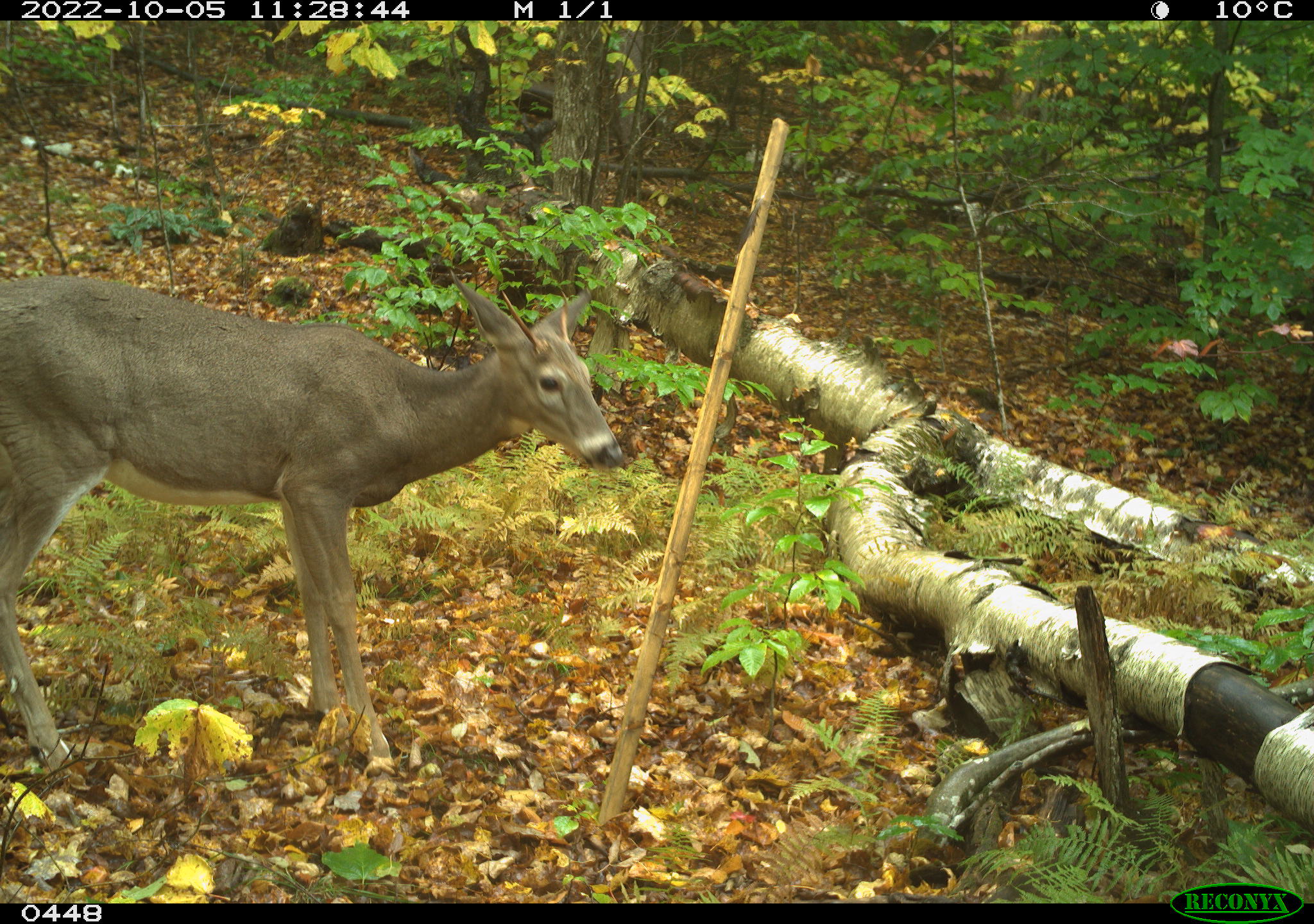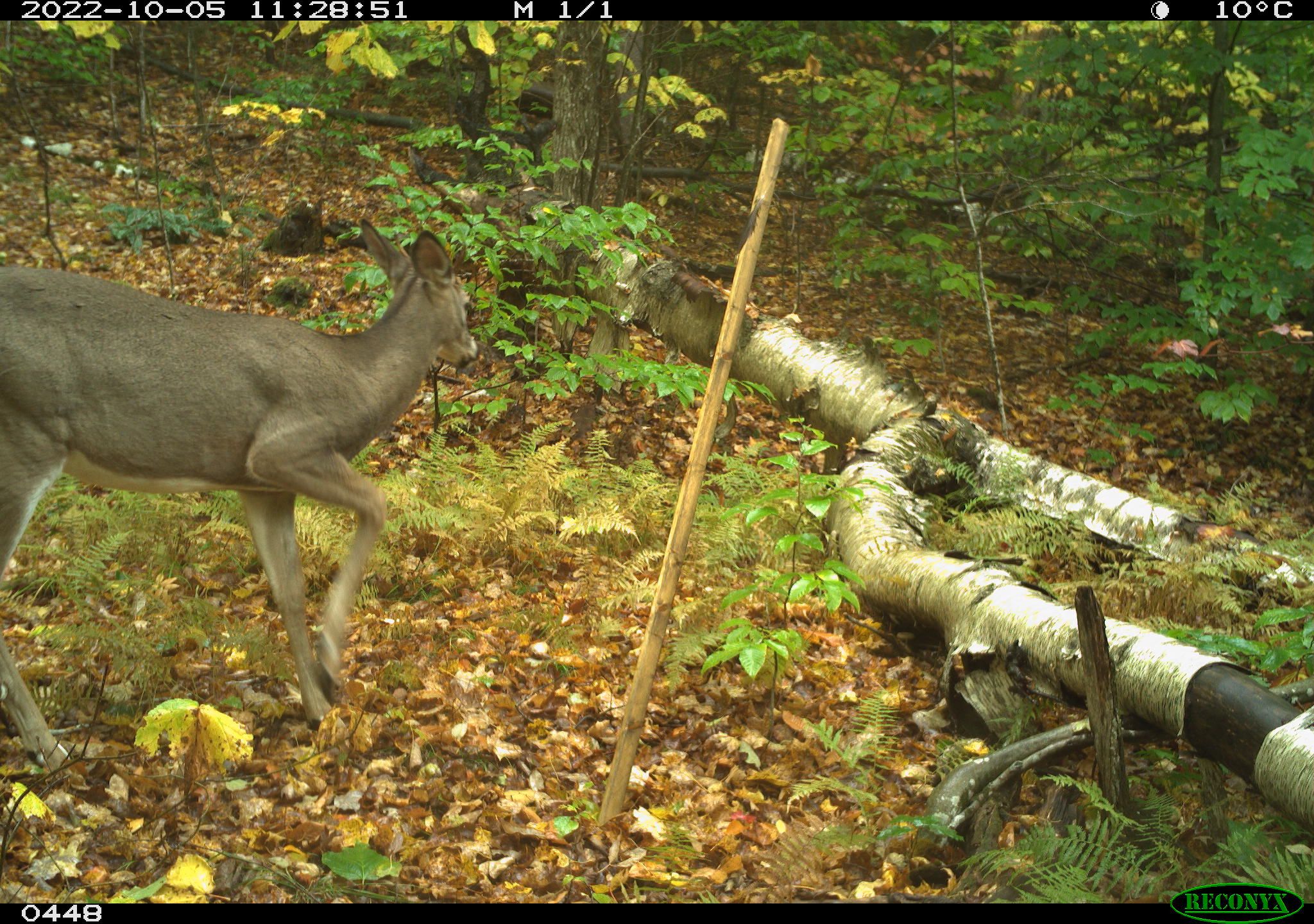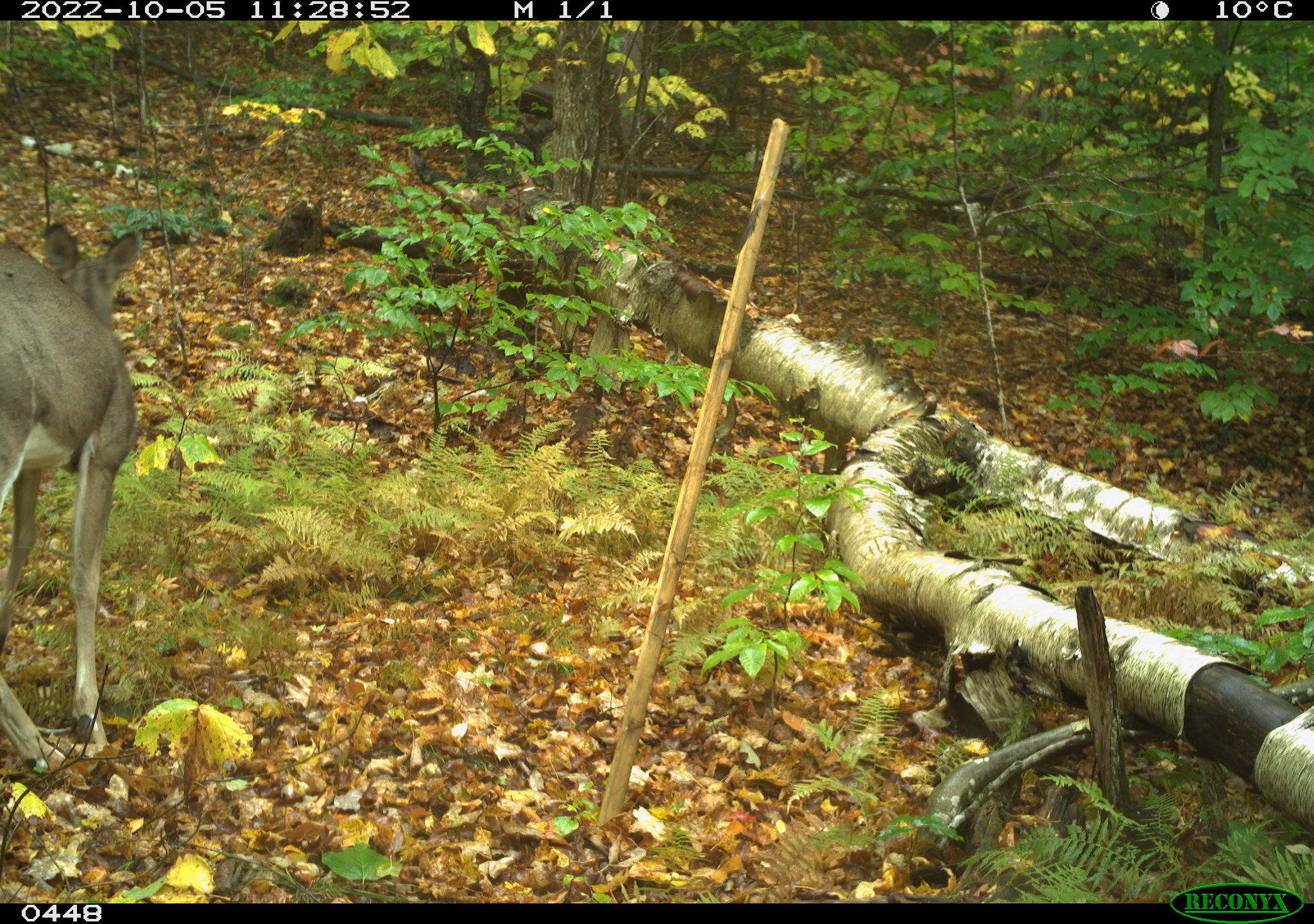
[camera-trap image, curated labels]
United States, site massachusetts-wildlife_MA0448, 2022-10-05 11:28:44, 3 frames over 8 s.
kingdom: Animalia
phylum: Chordata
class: Mammalia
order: Artiodactyla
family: Cervidae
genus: Odocoileus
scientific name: Odocoileus virginianus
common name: white-tailed deer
White-tailed deer (Odocoileus virginianus).